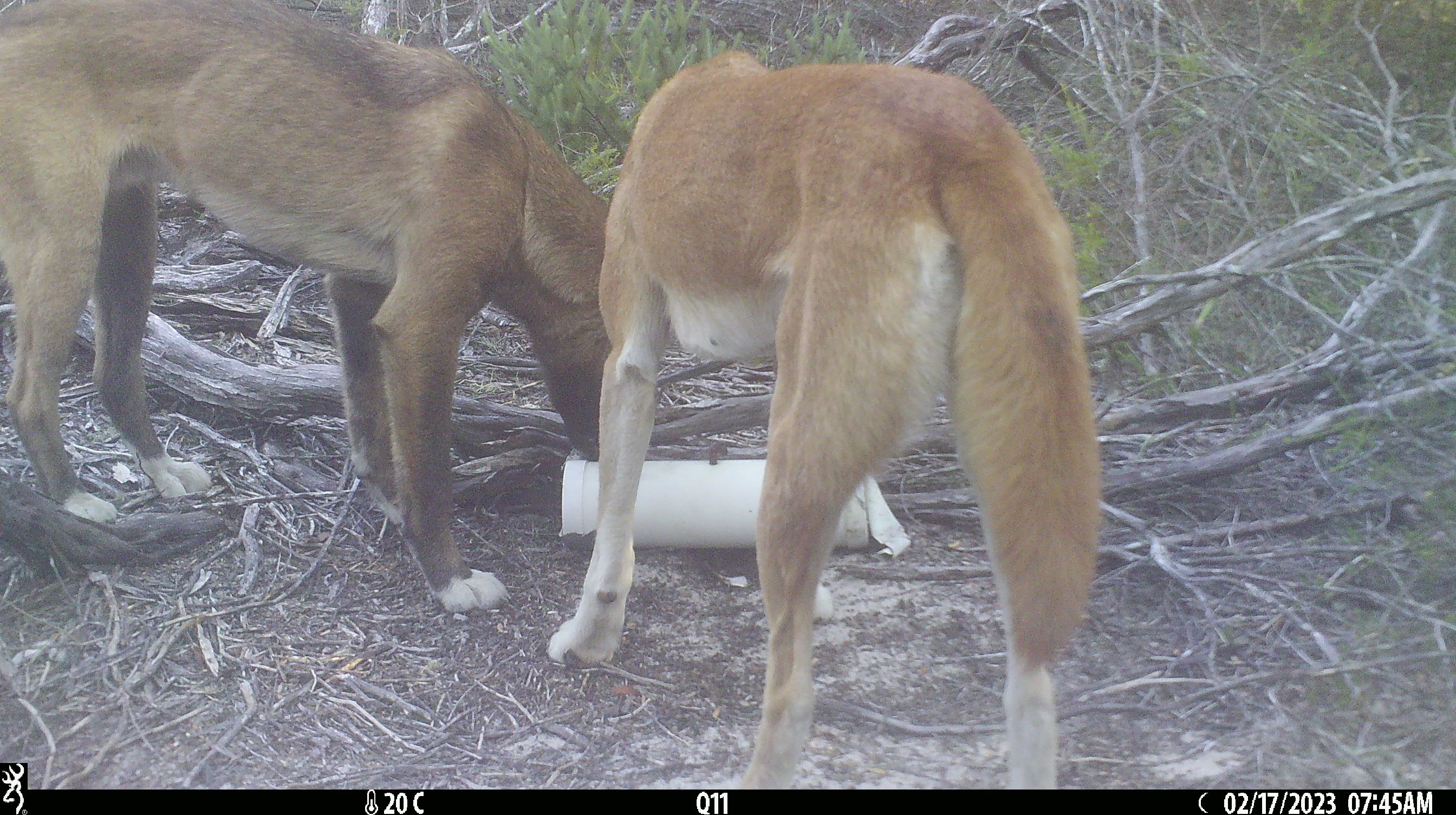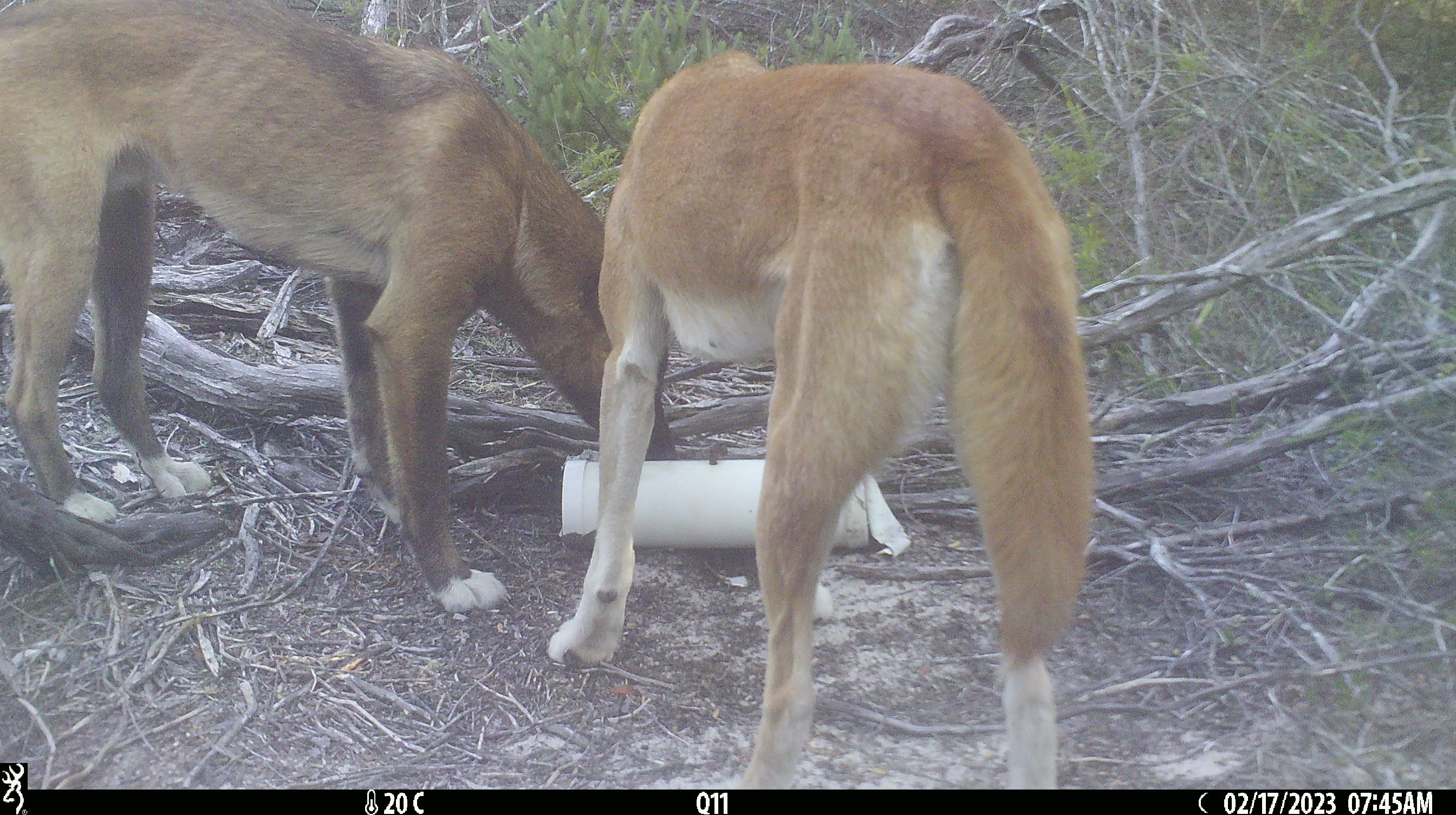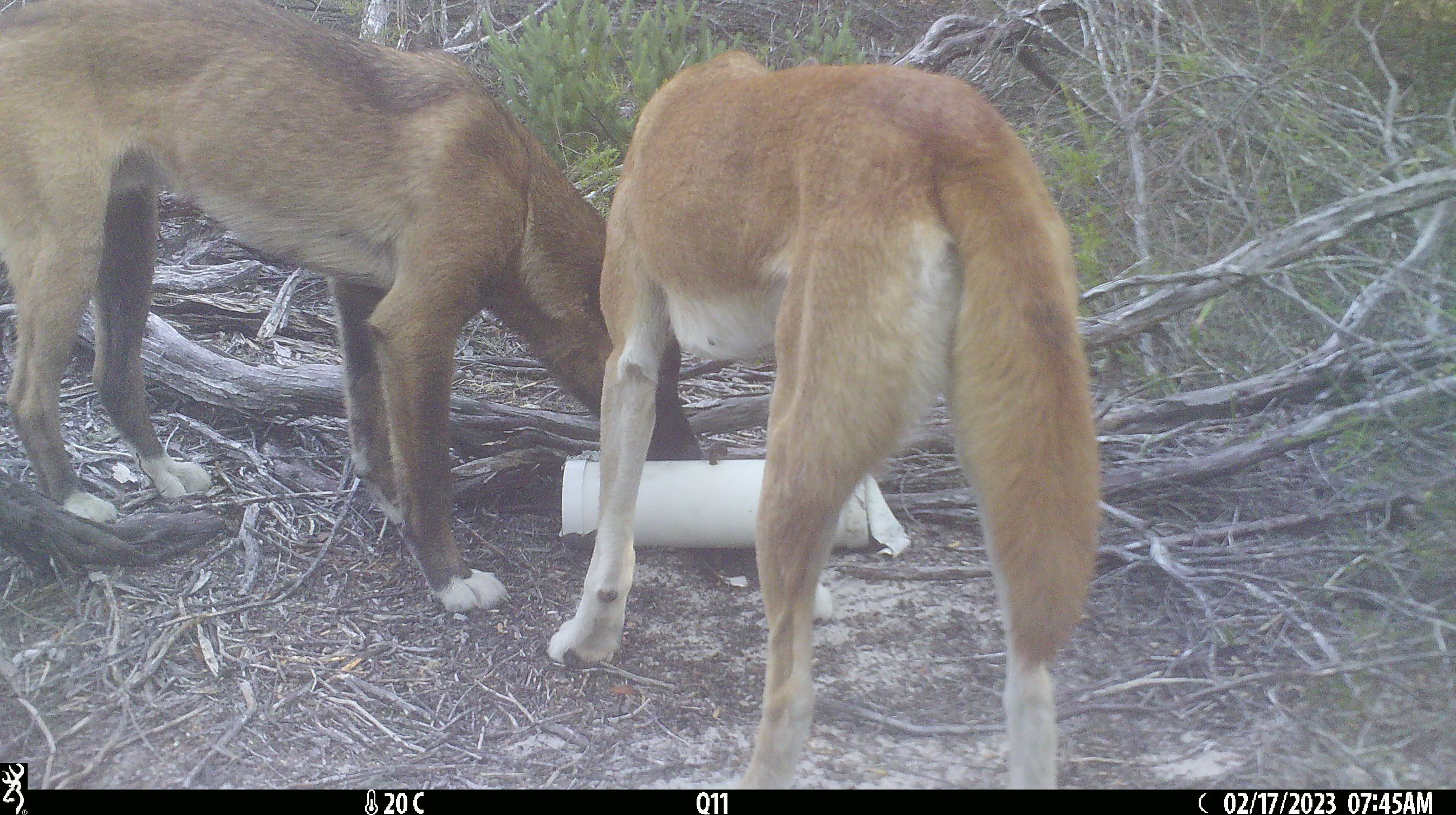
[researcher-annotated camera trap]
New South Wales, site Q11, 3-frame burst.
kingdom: Animalia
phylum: Chordata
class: Mammalia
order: Carnivora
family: Canidae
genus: Canis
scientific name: Canis familiaris dingo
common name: dingo